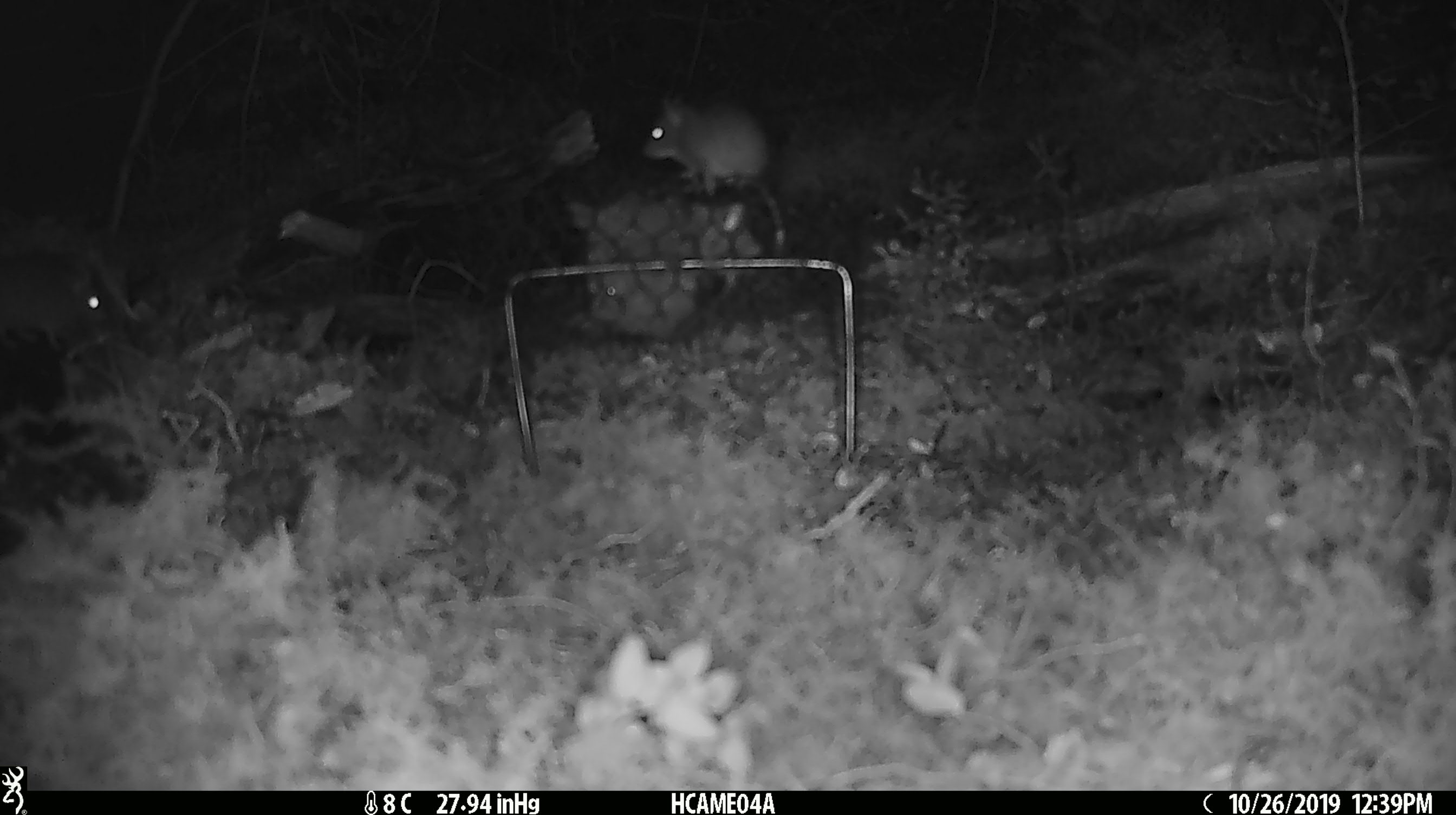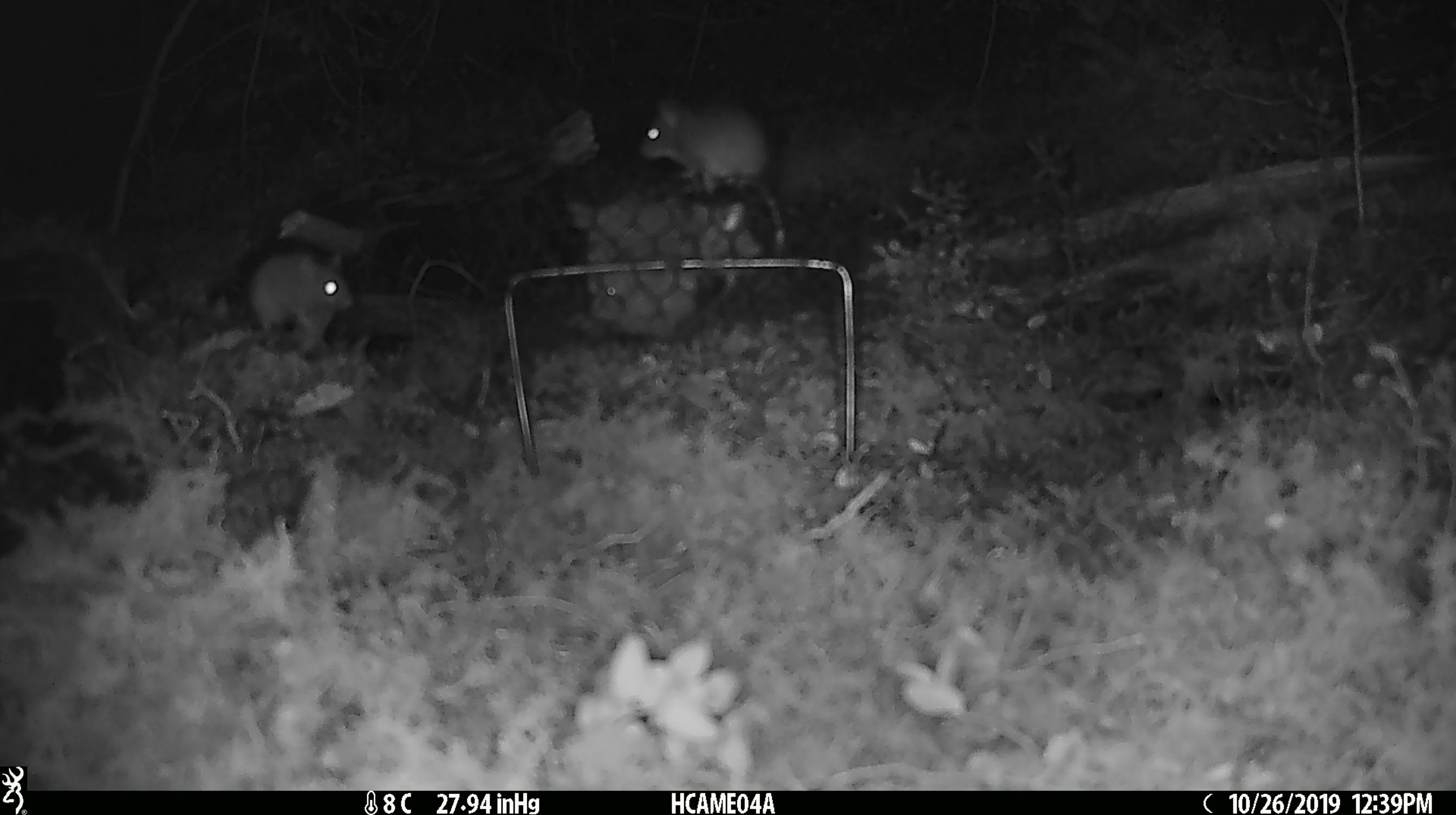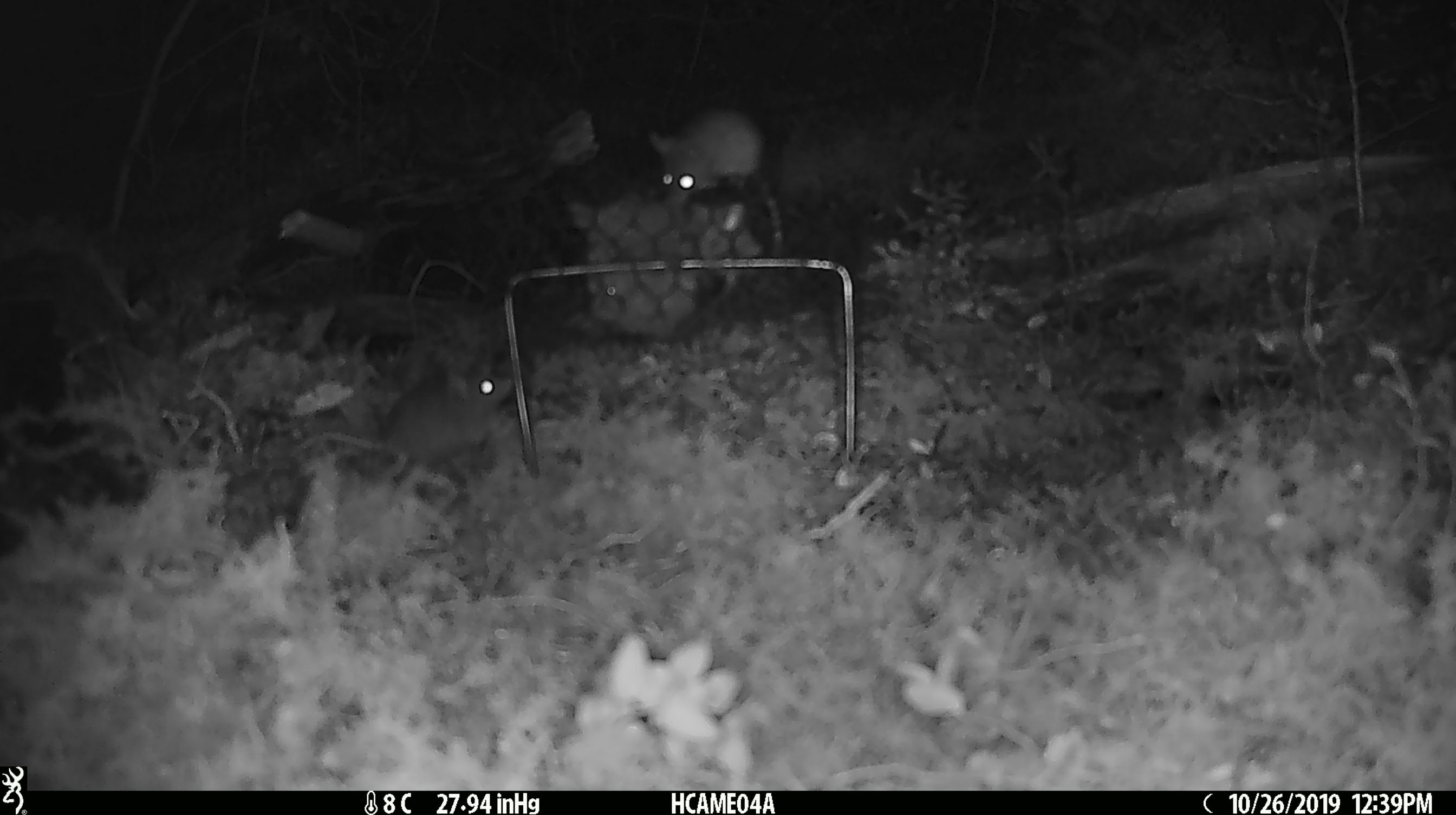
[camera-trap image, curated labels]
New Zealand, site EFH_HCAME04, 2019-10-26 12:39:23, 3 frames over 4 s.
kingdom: Animalia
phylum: Chordata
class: Mammalia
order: Rodentia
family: Muridae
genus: Mus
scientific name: Mus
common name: mouse